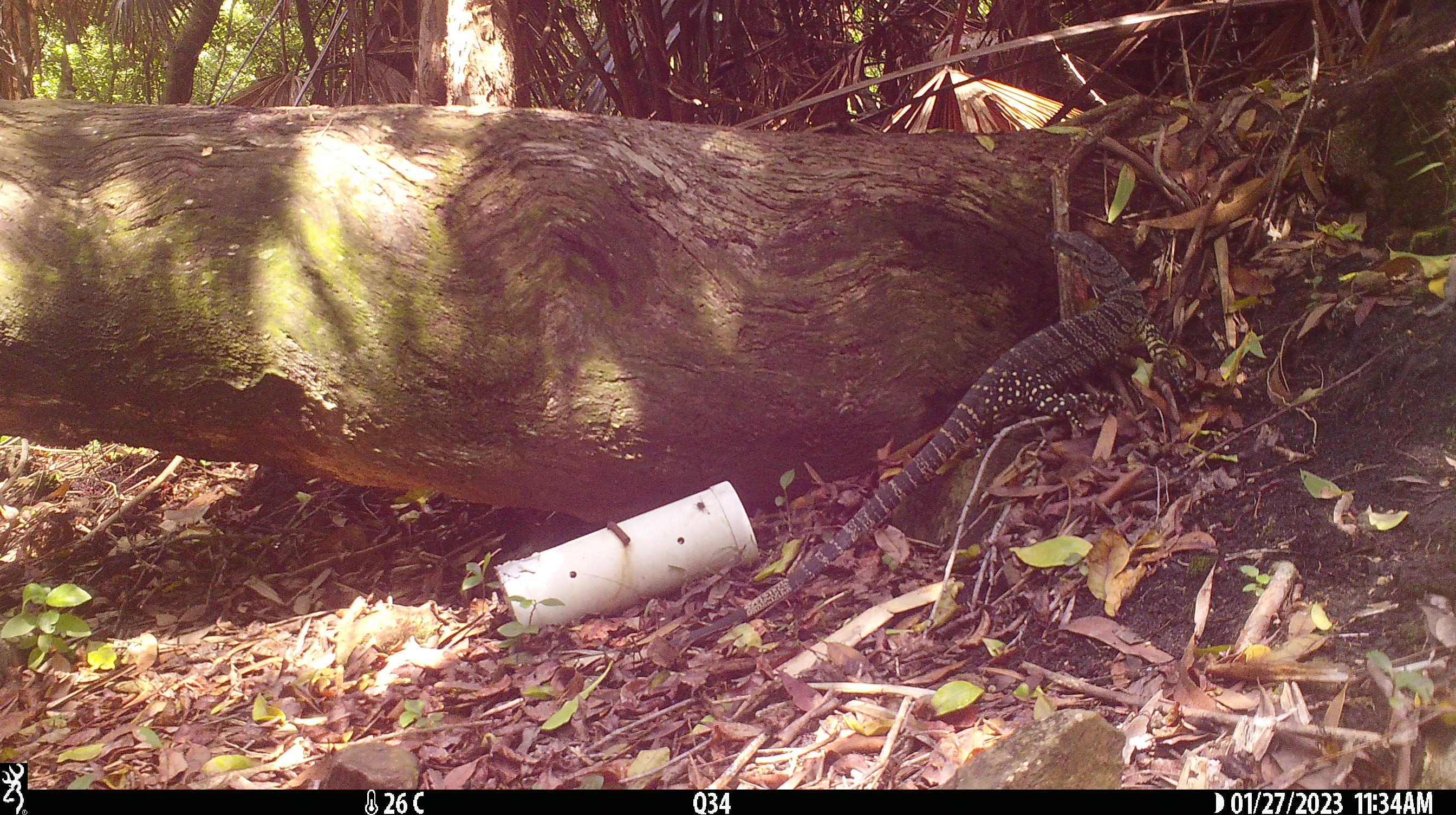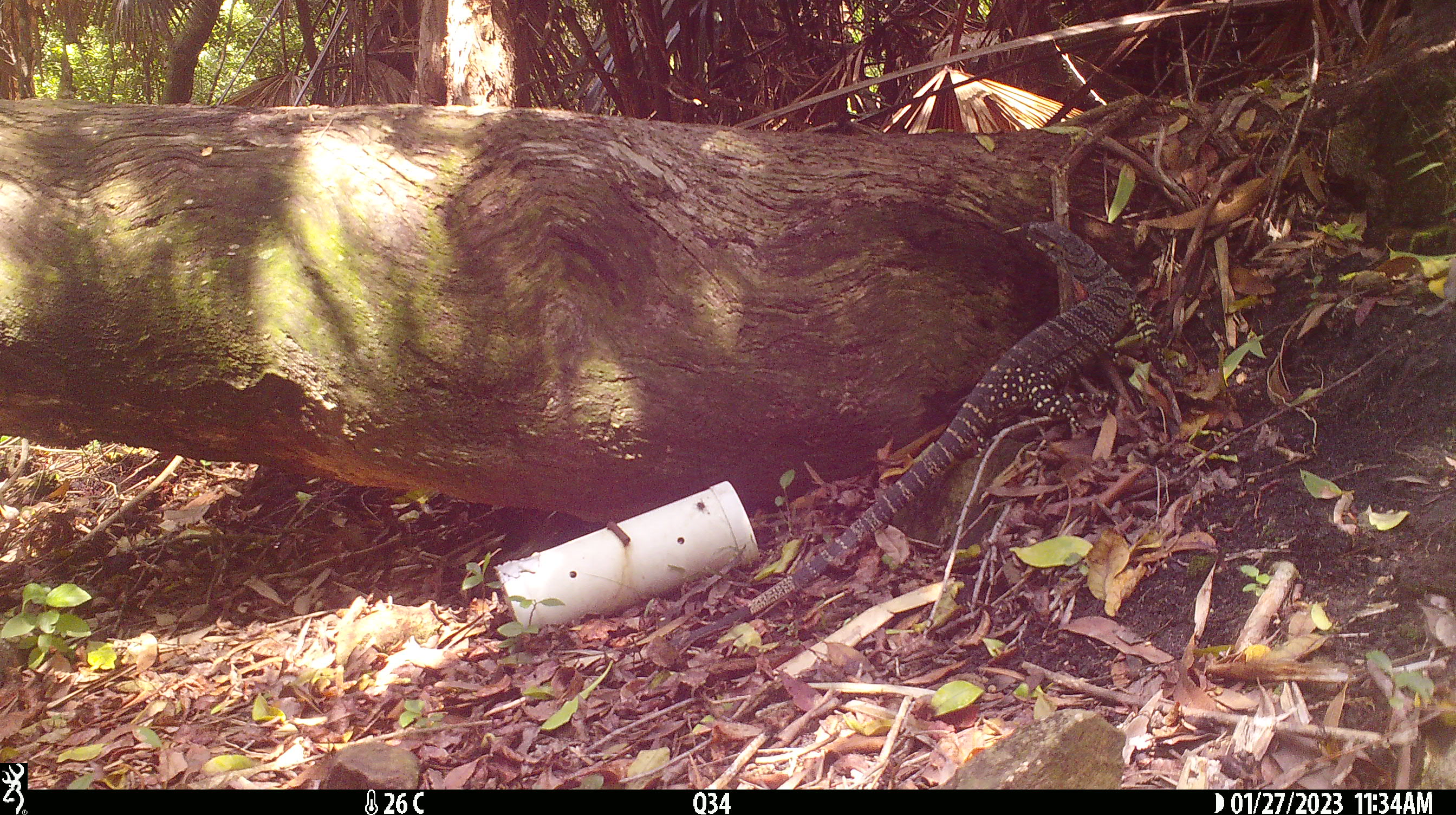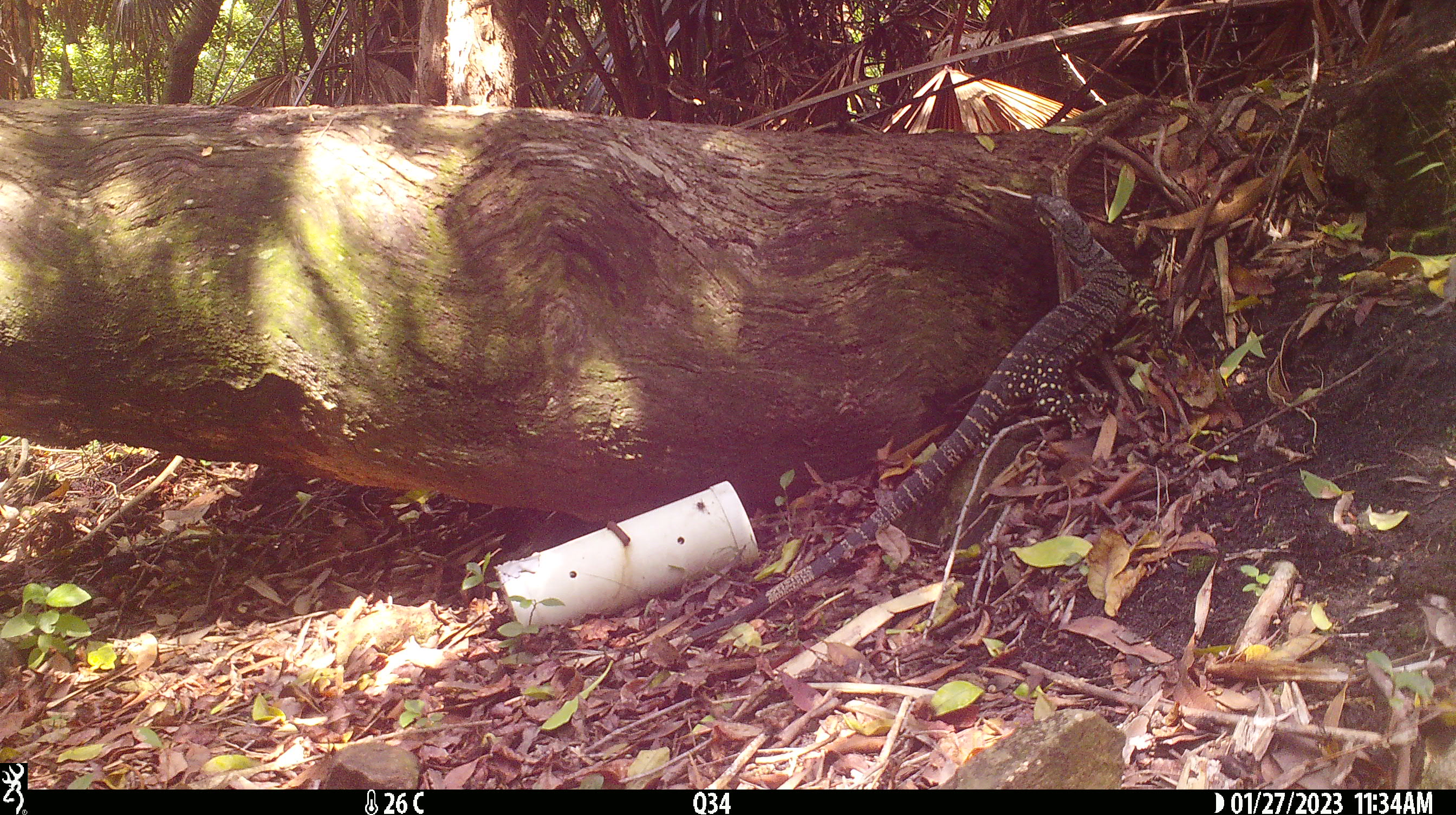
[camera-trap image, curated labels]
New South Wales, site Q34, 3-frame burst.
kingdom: Animalia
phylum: Chordata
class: Reptilia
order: Squamata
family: Varanidae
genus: Varanus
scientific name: Varanus varius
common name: lace monitor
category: goanna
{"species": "goanna (lace monitor) (Varanus varius)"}